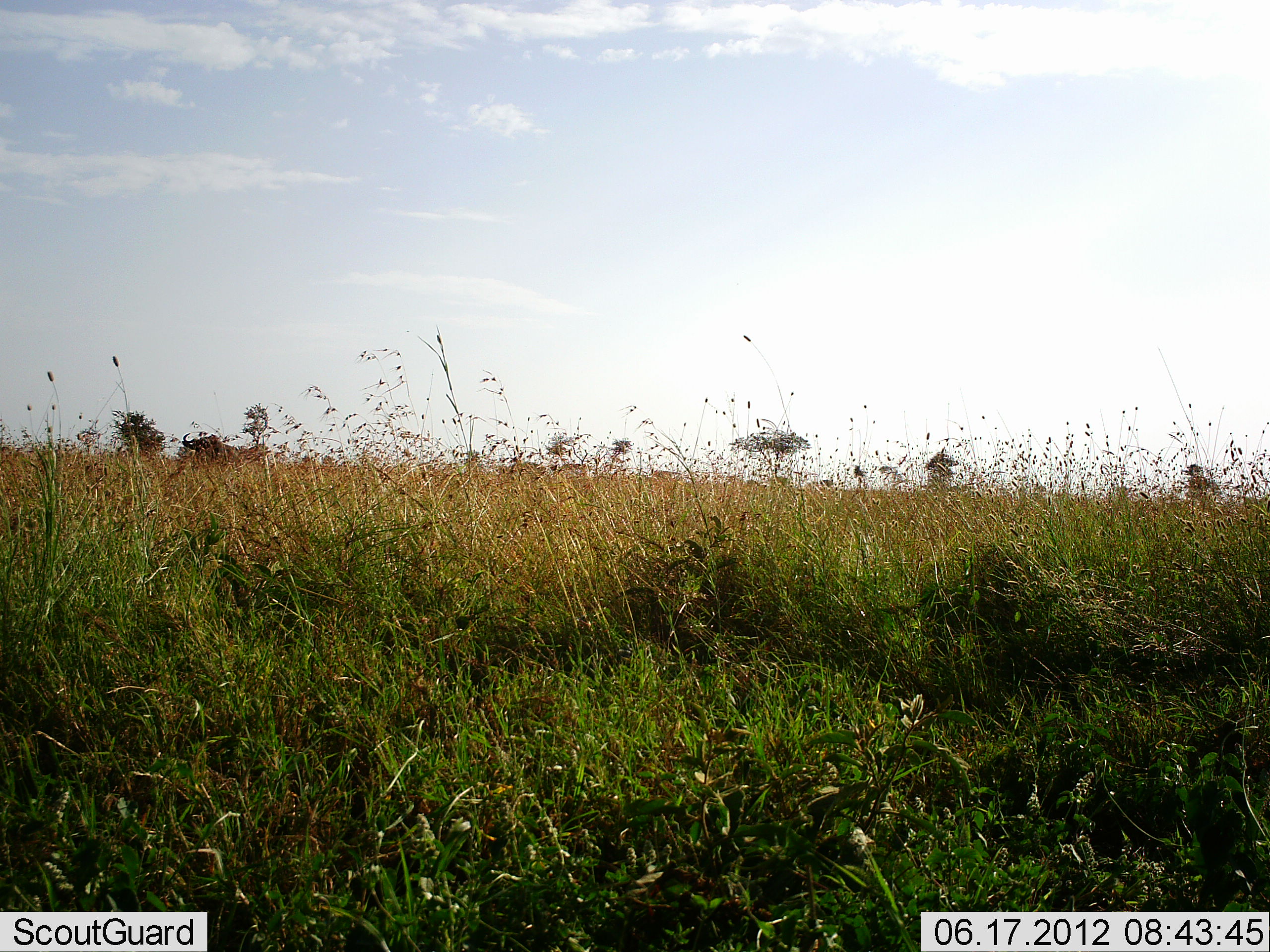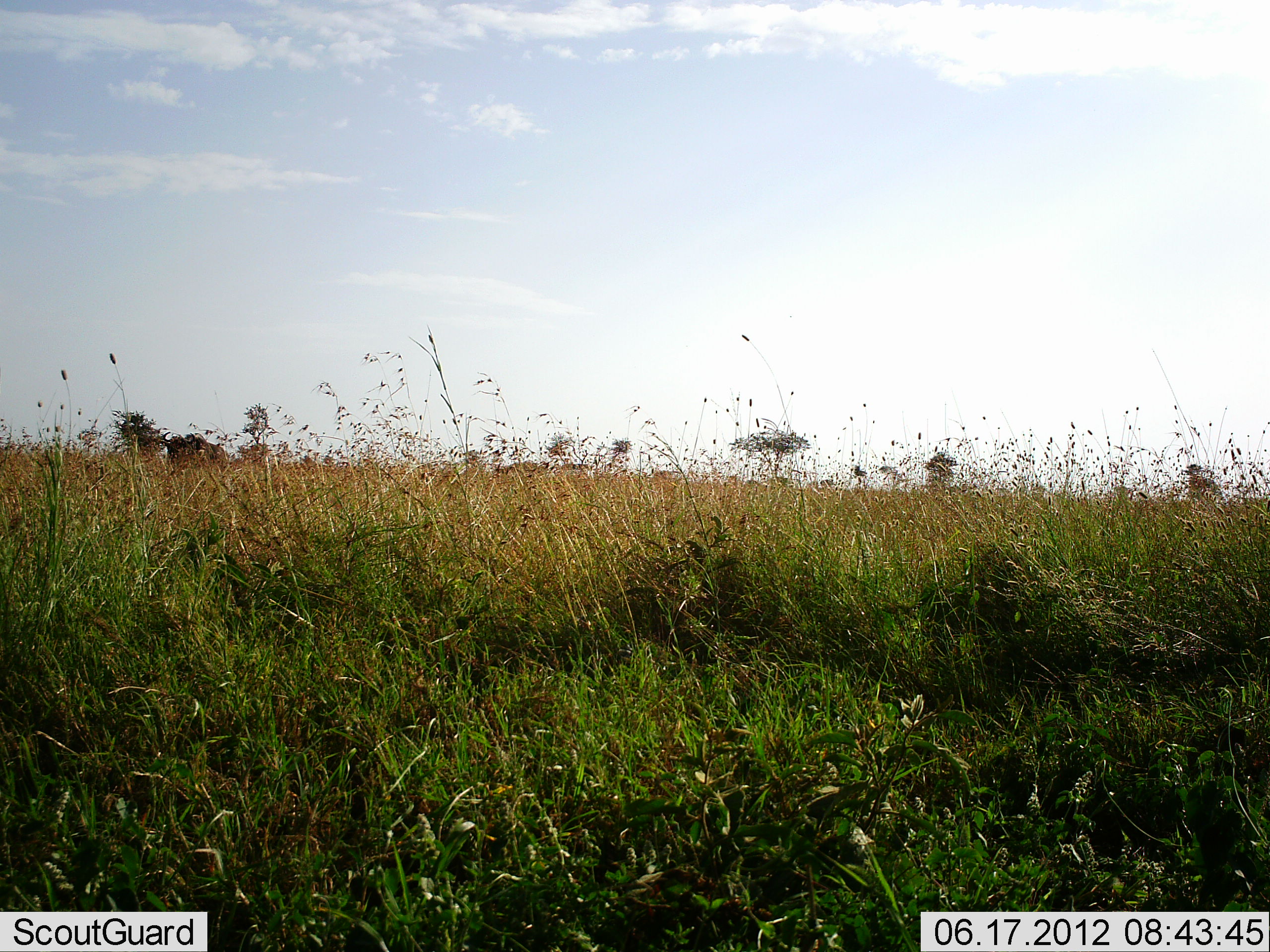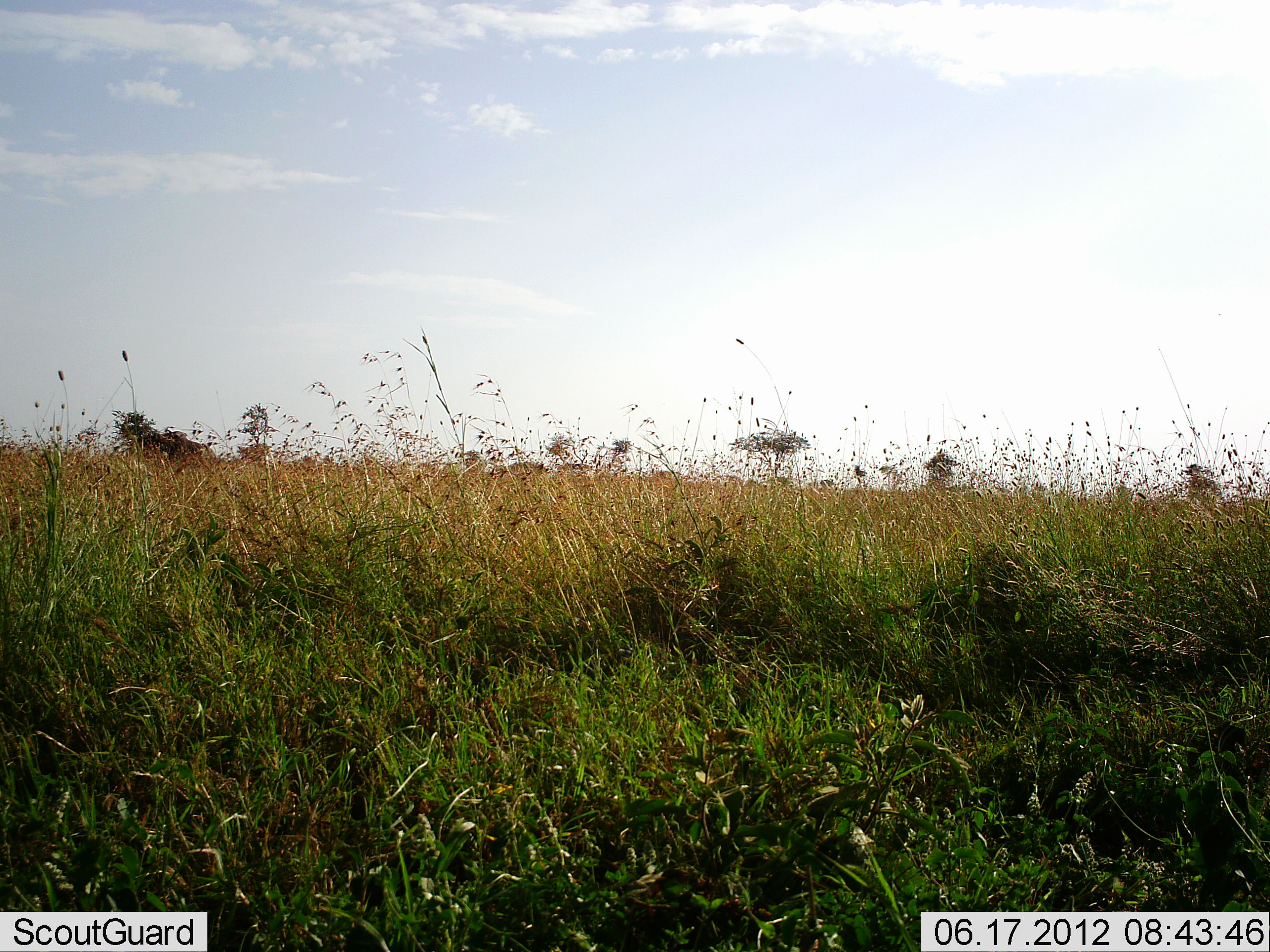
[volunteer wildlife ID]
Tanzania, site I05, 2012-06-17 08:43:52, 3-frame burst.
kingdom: Animalia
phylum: Chordata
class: Mammalia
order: Artiodactyla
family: Bovidae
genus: Connochaetes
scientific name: Connochaetes taurinus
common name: blue wildebeest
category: wildebeest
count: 1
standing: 0%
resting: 0%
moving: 90%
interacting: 0%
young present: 0%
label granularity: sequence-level